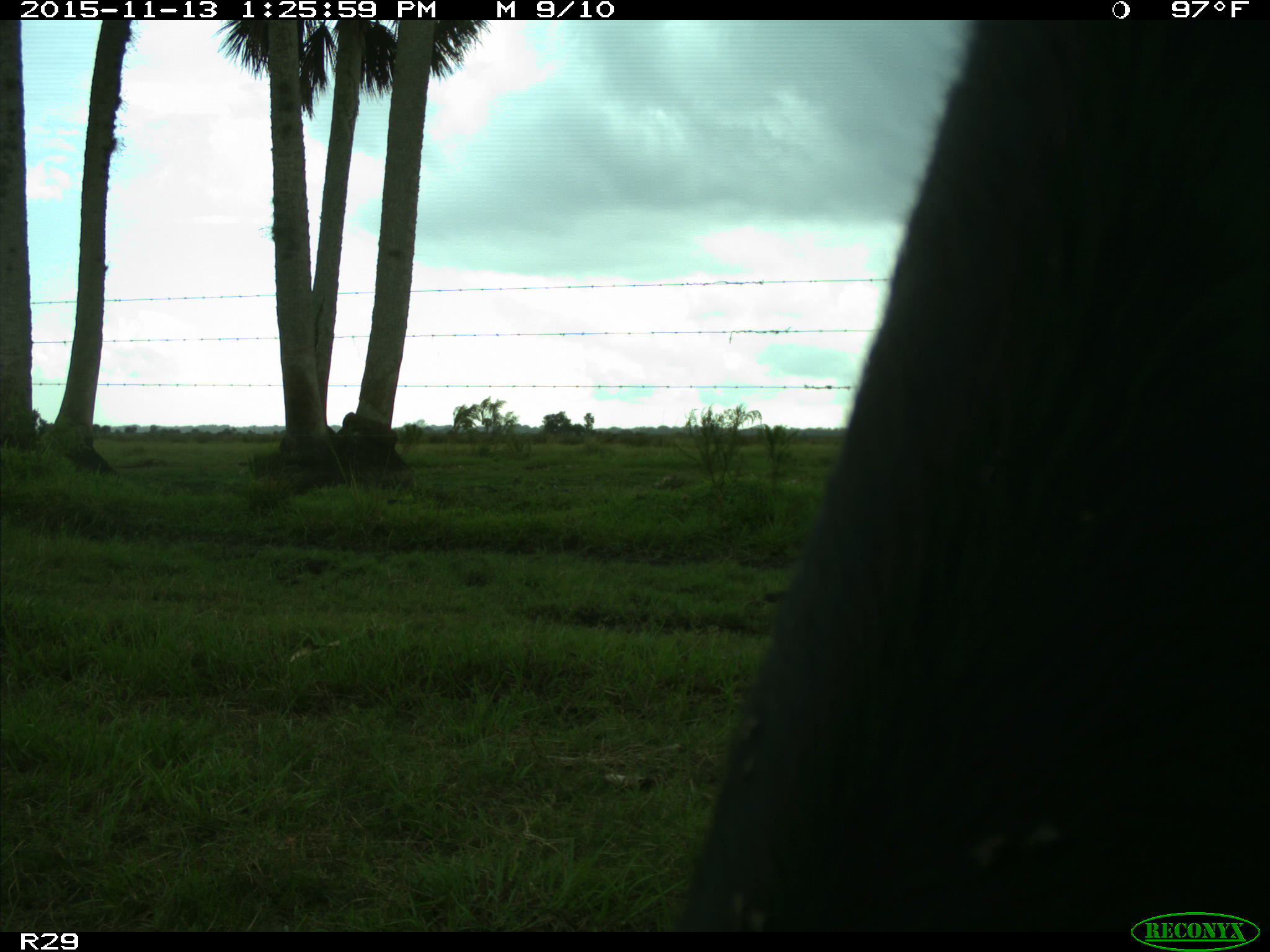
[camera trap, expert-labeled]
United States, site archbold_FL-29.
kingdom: Animalia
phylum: Chordata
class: Mammalia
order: Artiodactyla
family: Bovidae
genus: Bos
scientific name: Bos taurus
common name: domestic cow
Bos taurus (domestic cow).